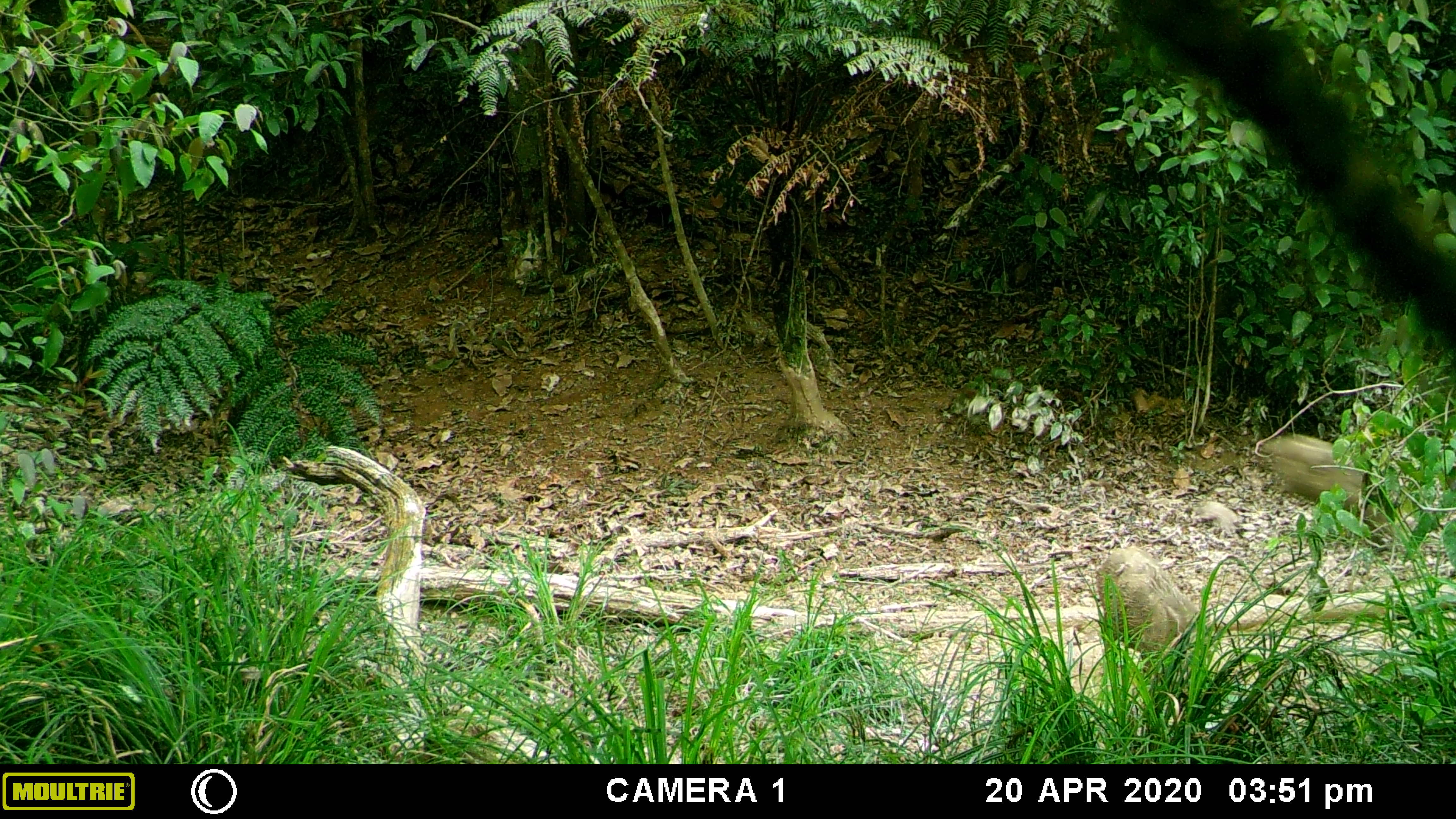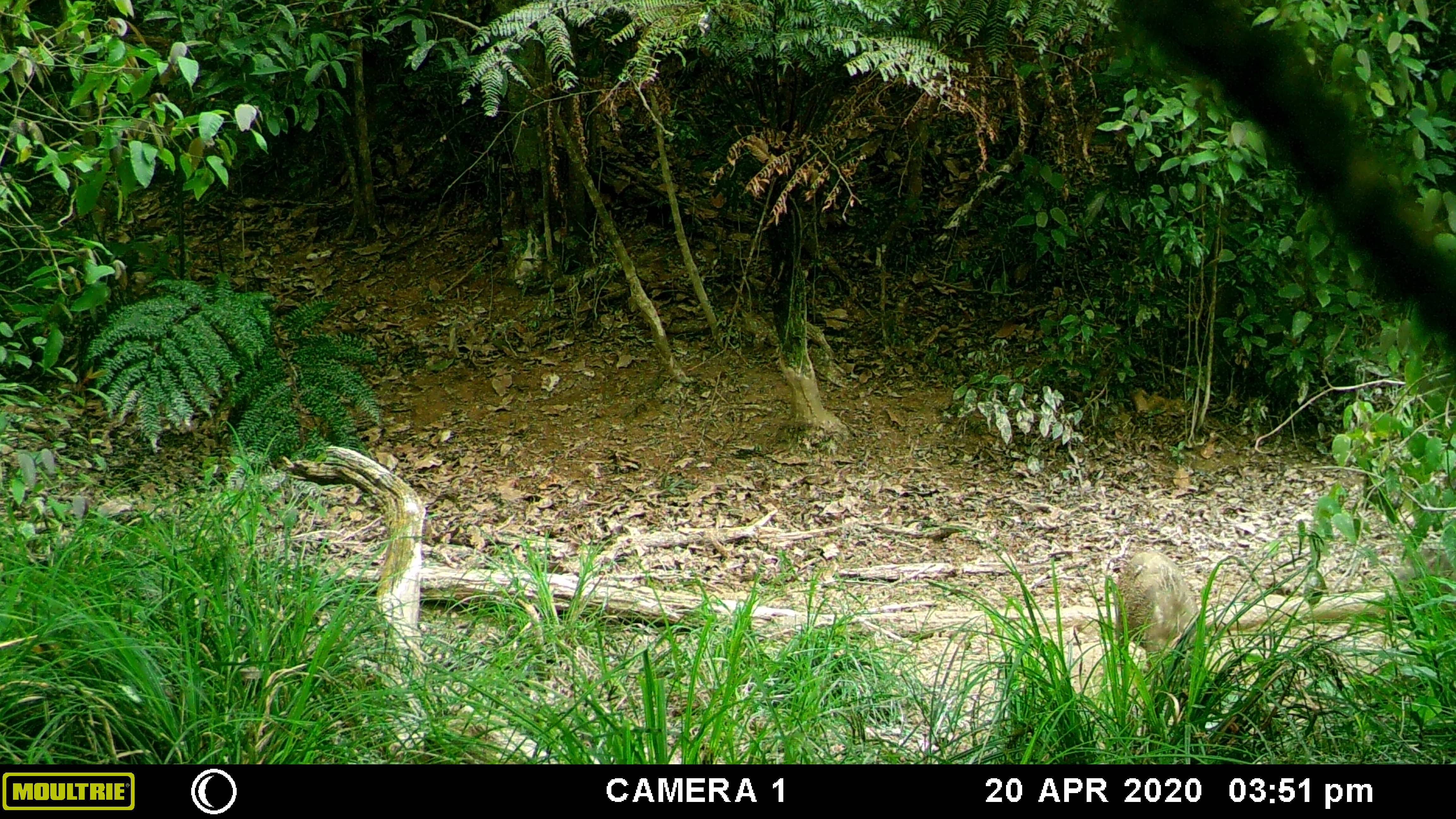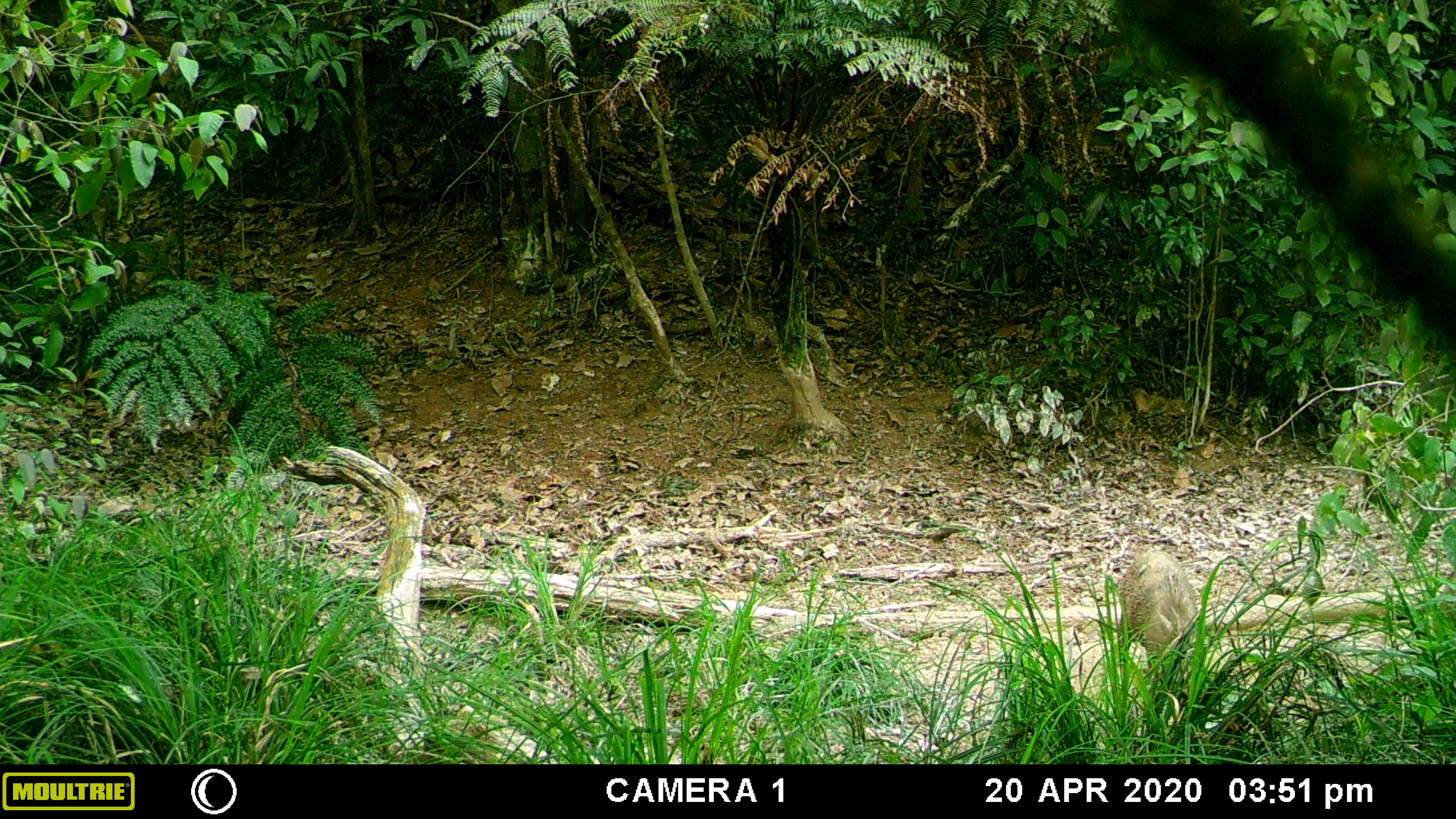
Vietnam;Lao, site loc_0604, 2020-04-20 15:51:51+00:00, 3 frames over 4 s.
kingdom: Animalia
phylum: Chordata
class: Mammalia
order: Artiodactyla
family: Suidae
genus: Sus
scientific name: Sus scrofa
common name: eurasian wild pig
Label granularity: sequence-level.